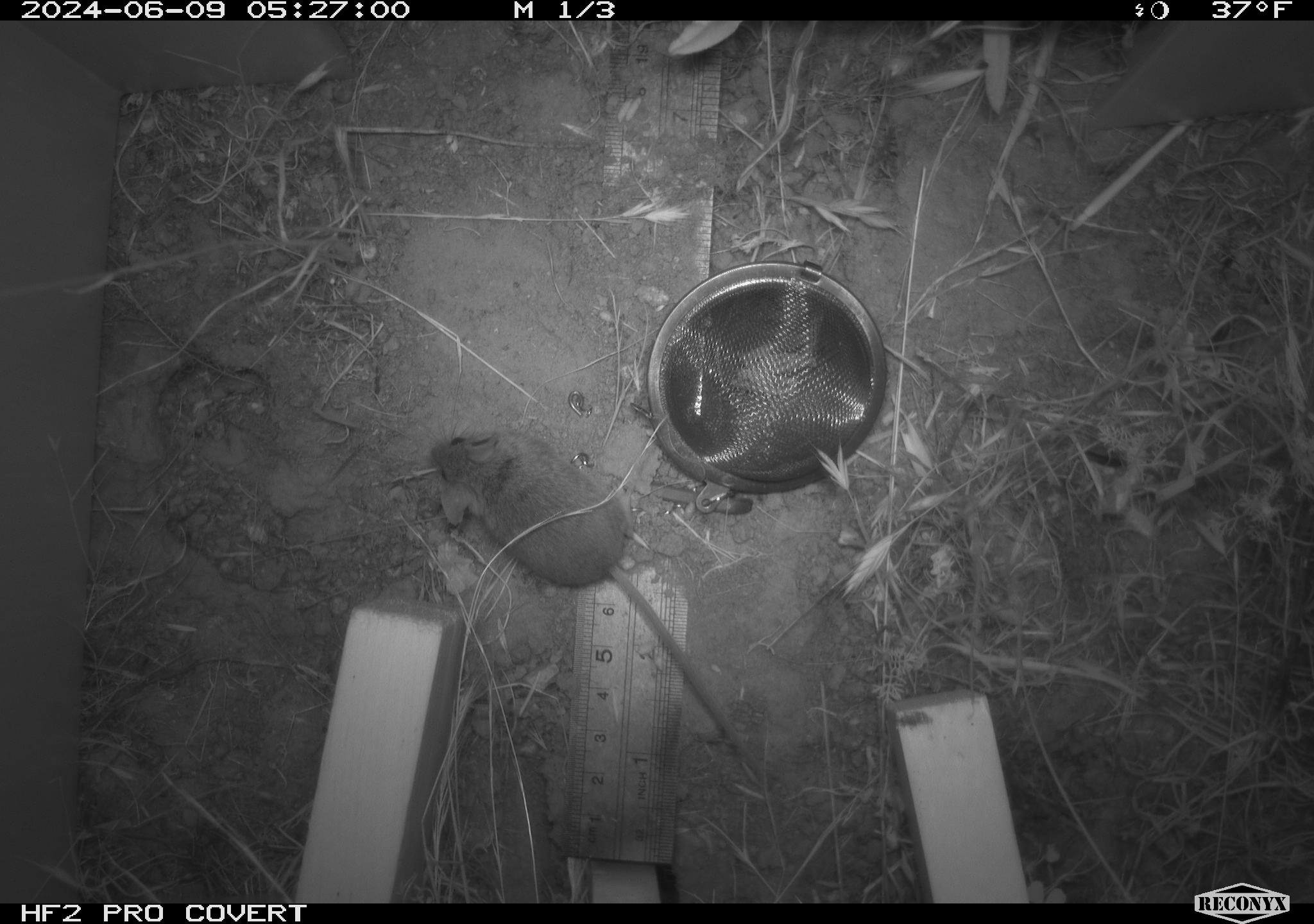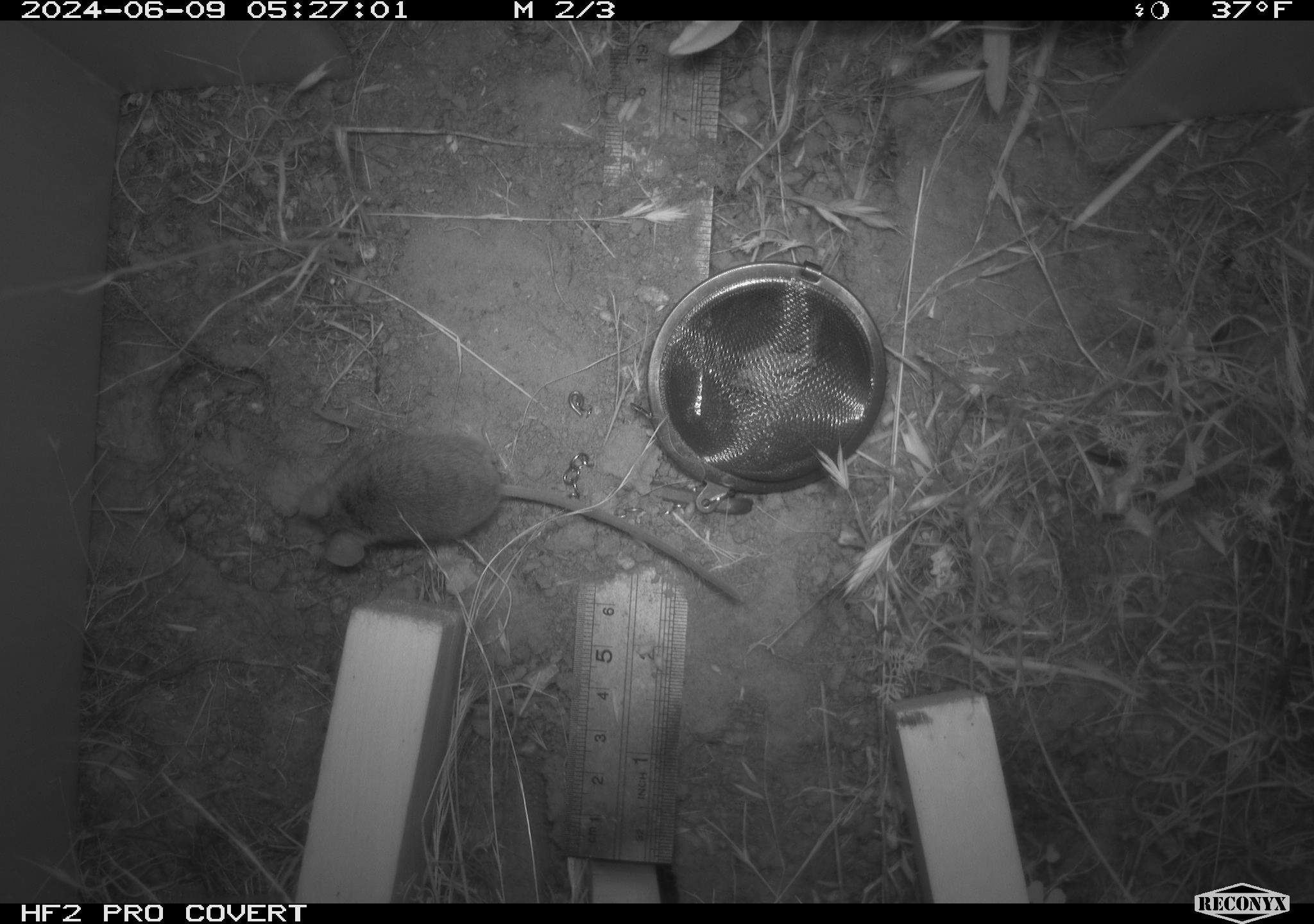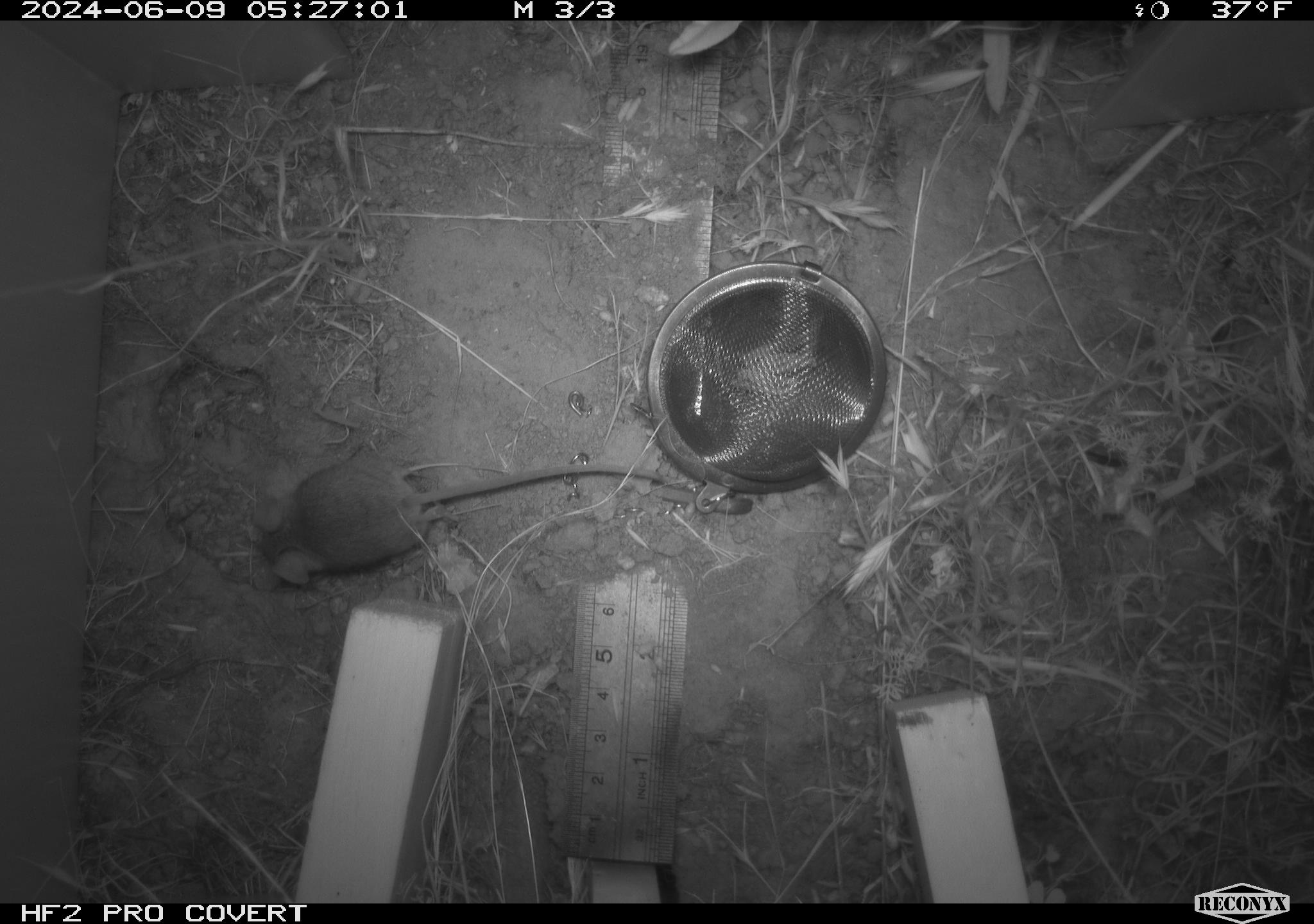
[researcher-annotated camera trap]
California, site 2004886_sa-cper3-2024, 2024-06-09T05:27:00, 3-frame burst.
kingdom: Animalia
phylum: Chordata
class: Mammalia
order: Rodentia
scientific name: Rodentia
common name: rodent